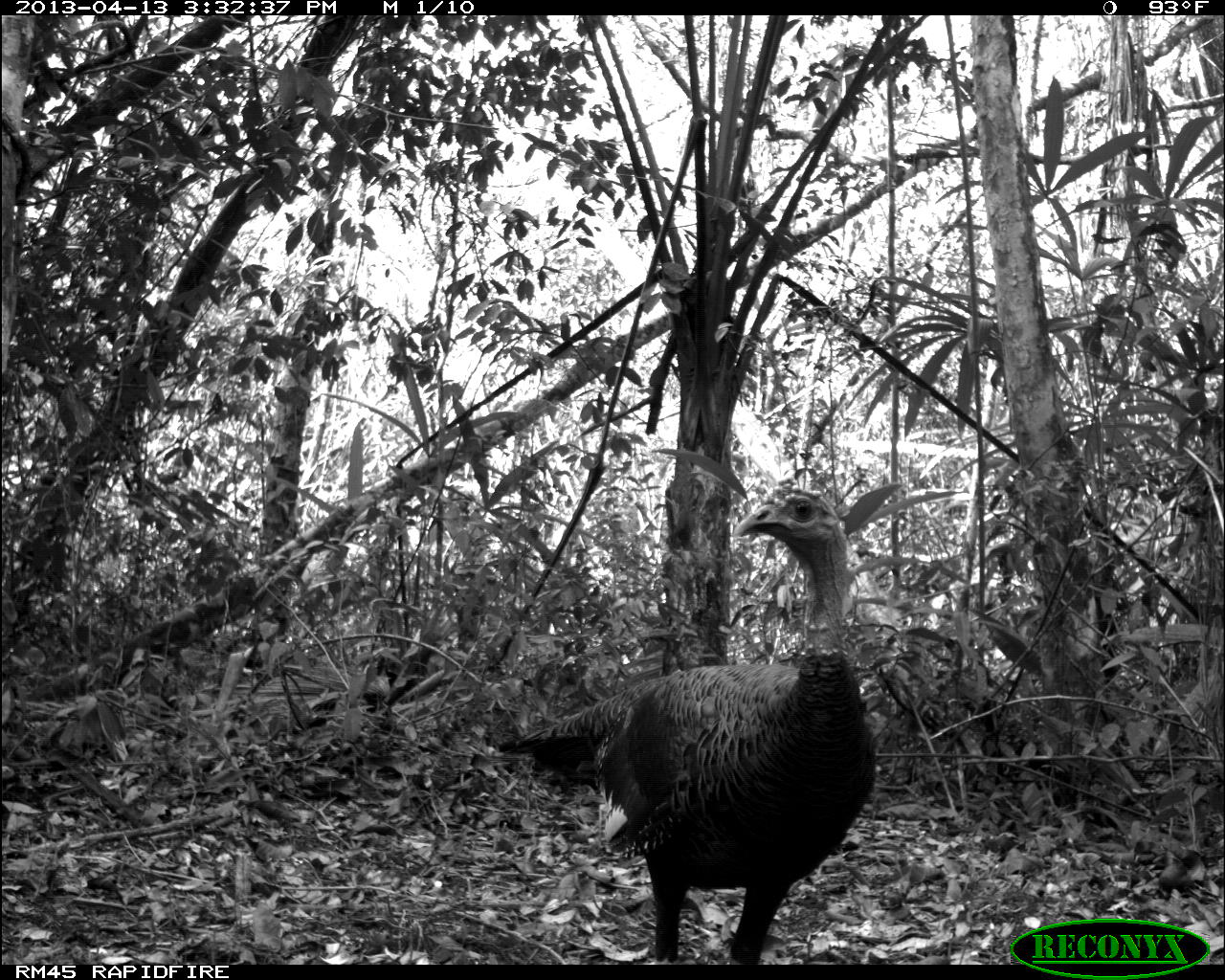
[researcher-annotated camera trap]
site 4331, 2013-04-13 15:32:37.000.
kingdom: Animalia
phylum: Chordata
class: Aves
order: Galliformes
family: Phasianidae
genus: Meleagris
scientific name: Meleagris ocellata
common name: ocellated turkey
Meleagris ocellata (ocellated turkey), count 1, sex male.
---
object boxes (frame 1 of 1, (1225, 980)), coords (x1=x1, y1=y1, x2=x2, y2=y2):
meleagris ocellata: (x1=488, y1=478, x2=879, y2=964)